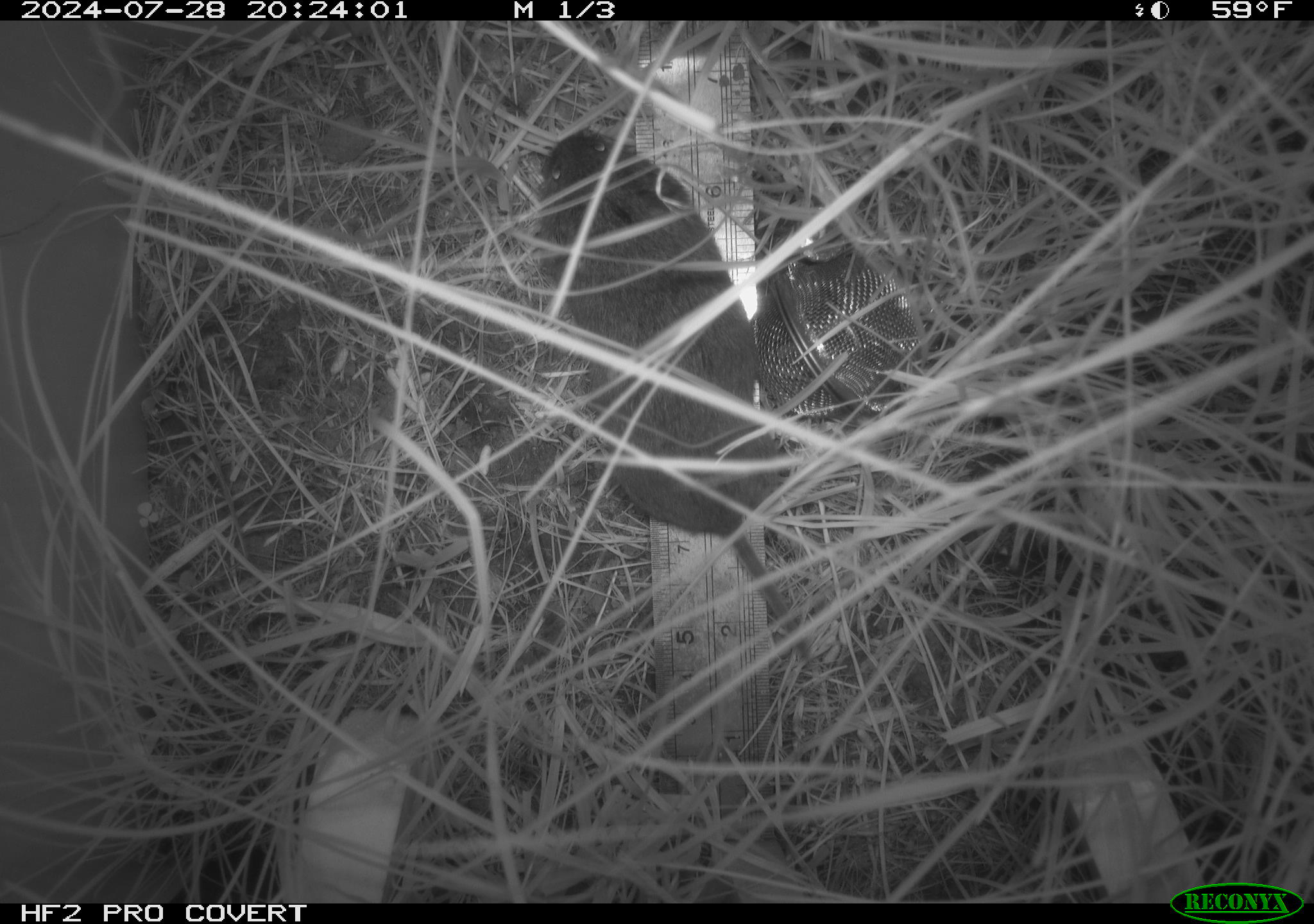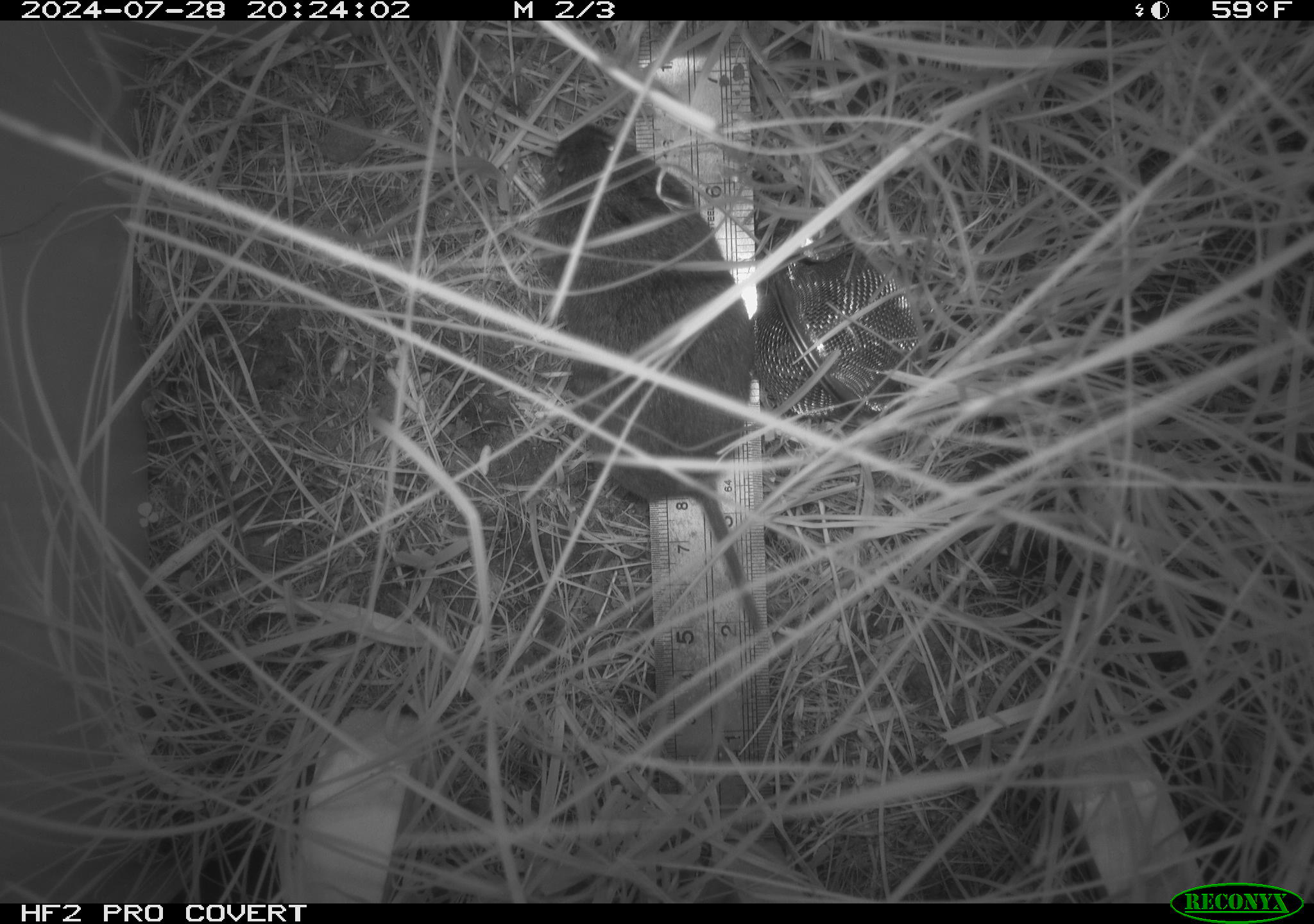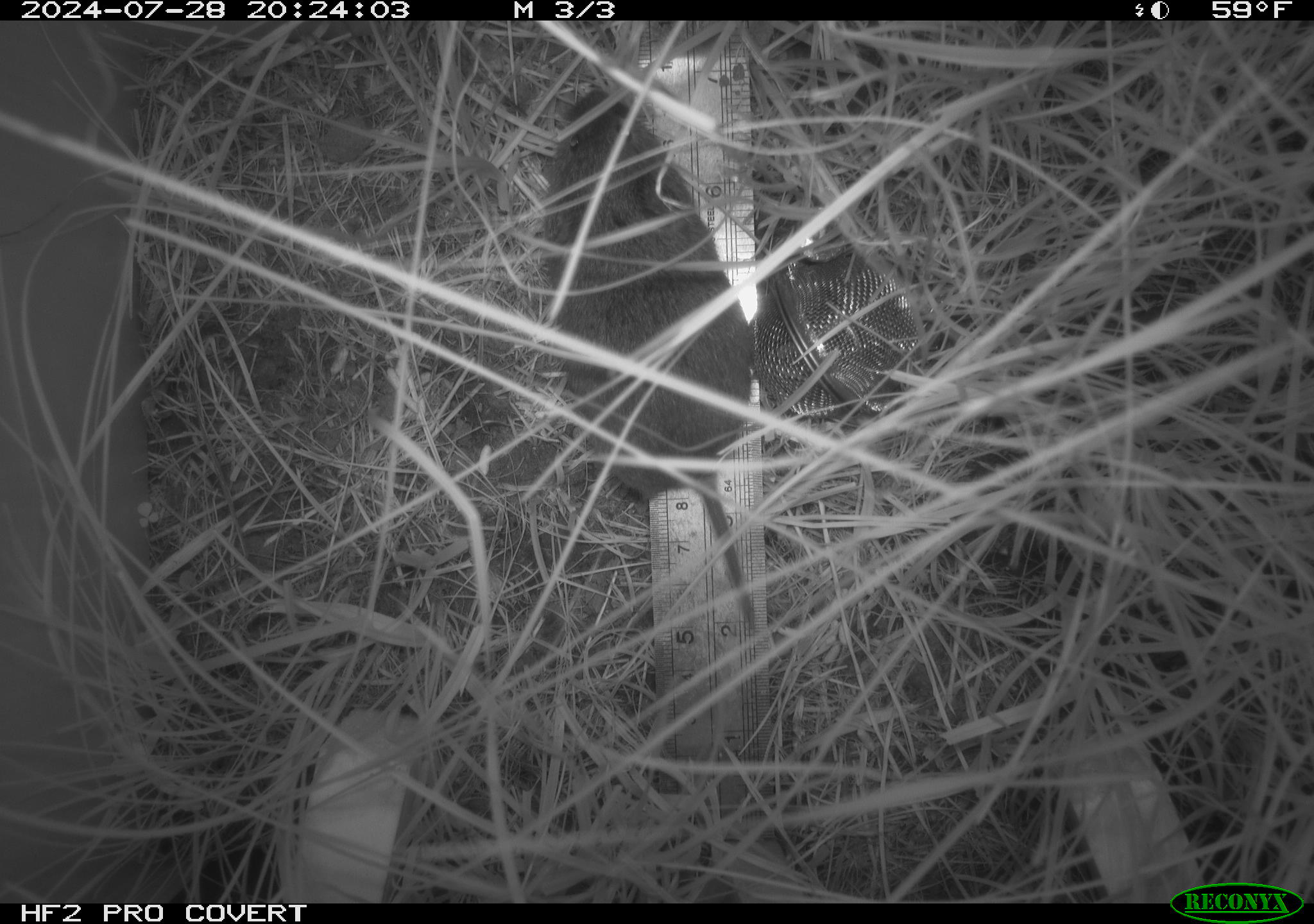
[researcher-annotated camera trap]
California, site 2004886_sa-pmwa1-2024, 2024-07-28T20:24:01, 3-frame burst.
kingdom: Animalia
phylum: Chordata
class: Mammalia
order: Rodentia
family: Cricetidae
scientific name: Arvicolinae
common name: voles, lemmings, and muskrats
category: arvicolinae subfamily